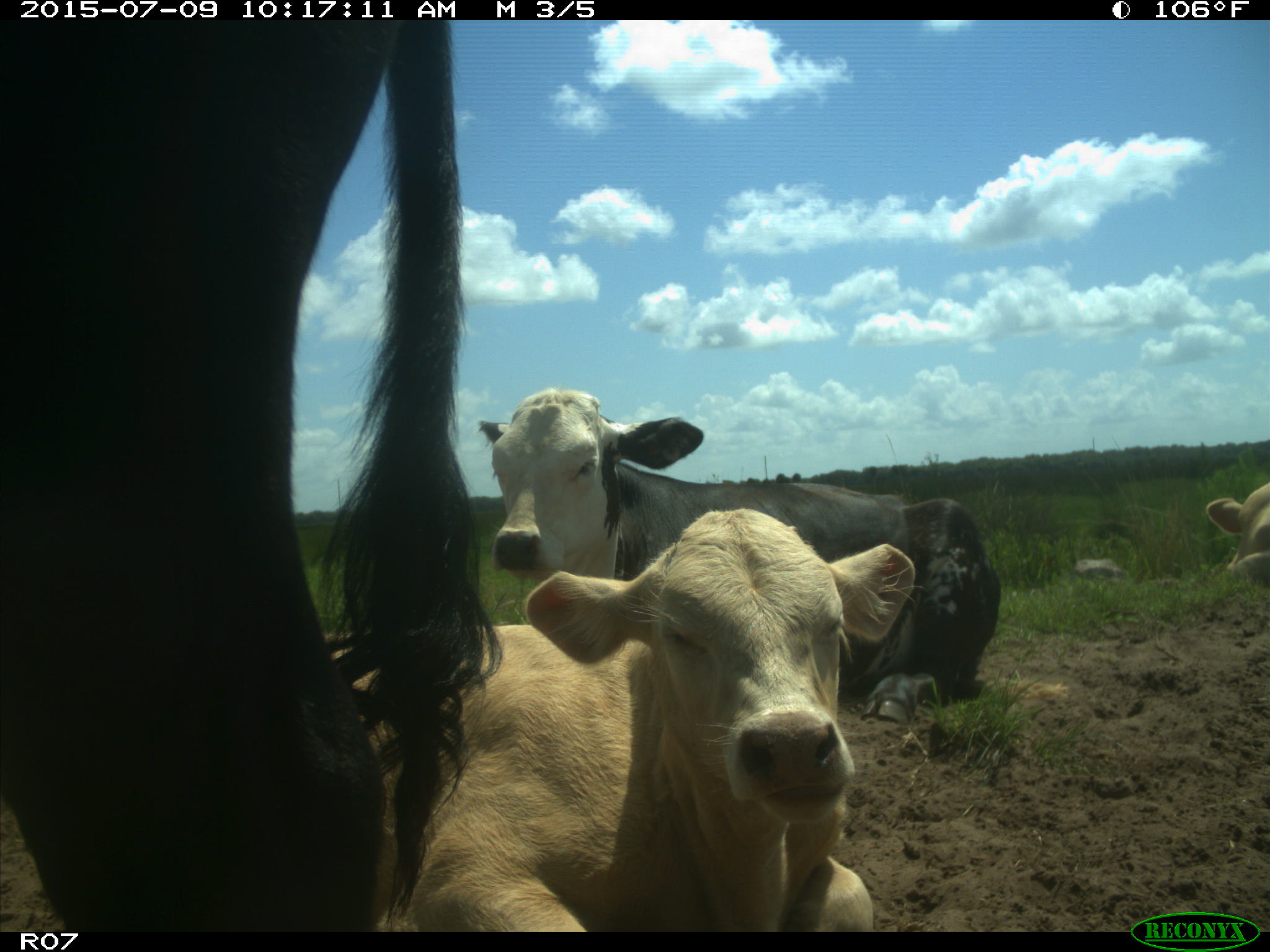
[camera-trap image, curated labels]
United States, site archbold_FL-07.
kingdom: Animalia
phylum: Chordata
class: Mammalia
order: Artiodactyla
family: Bovidae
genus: Bos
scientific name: Bos taurus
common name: domestic cow